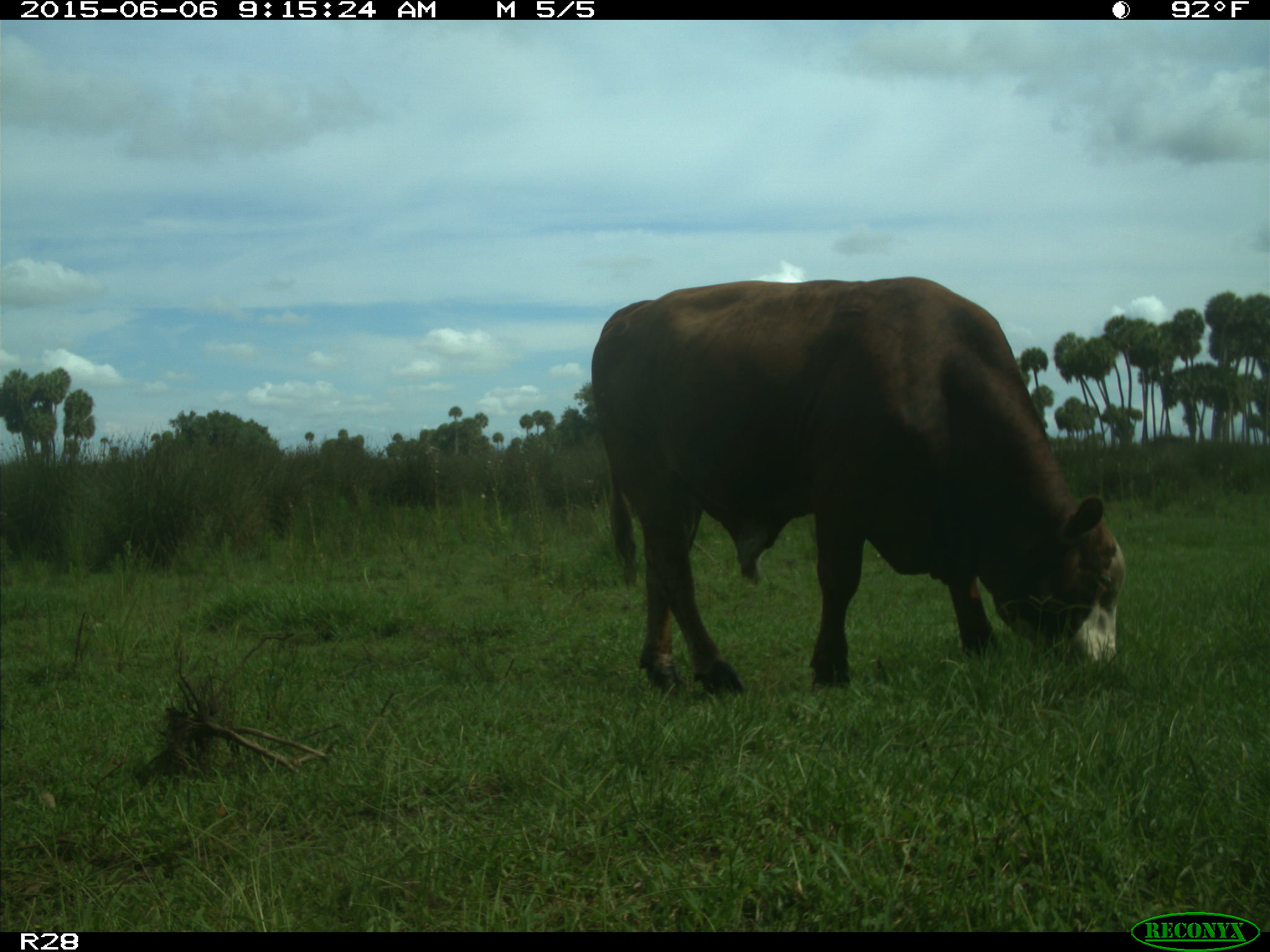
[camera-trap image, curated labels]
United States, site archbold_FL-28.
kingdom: Animalia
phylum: Chordata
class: Mammalia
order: Artiodactyla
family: Bovidae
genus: Bos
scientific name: Bos taurus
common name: domestic cow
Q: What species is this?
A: Bos taurus (domestic cow).